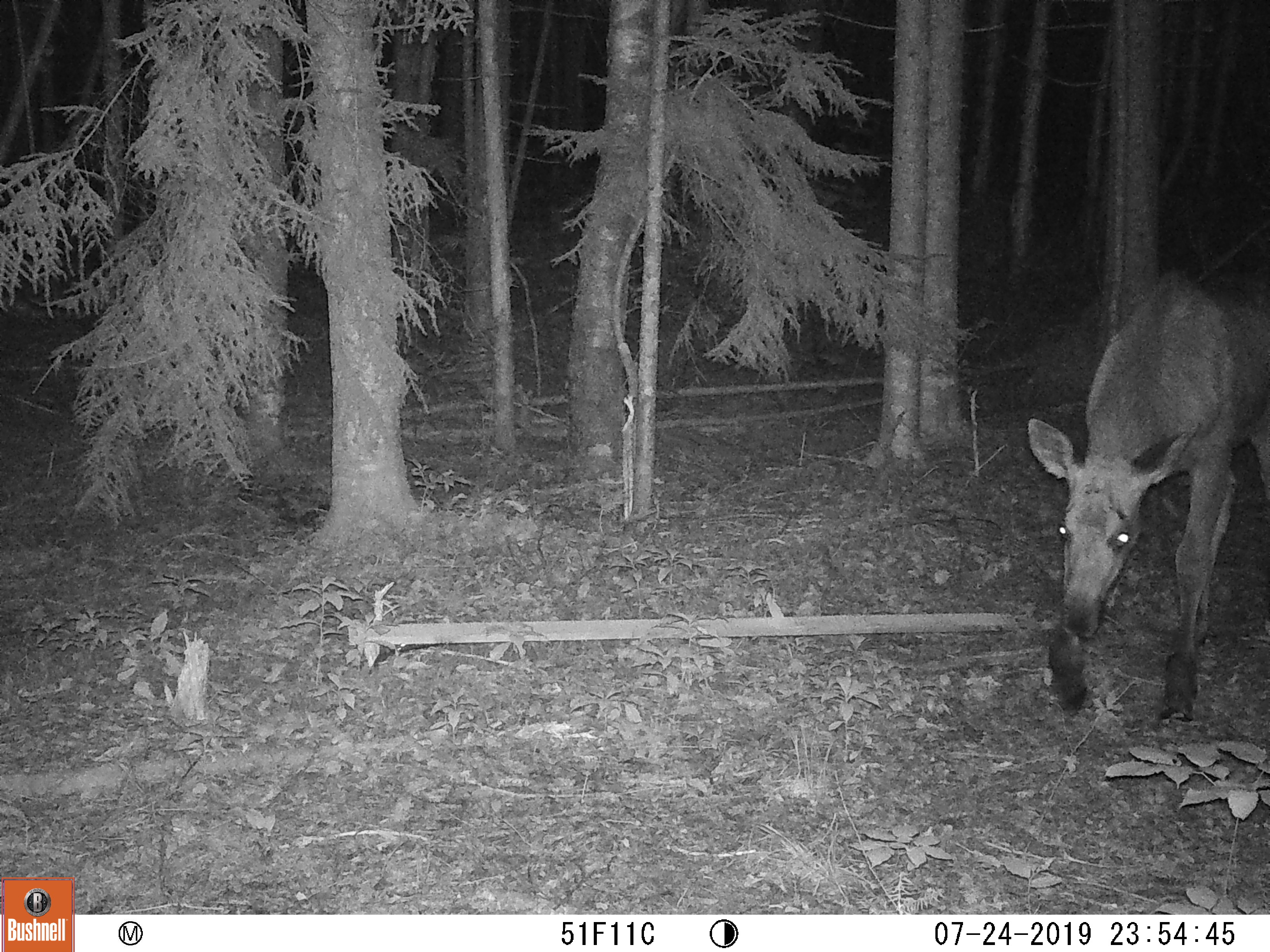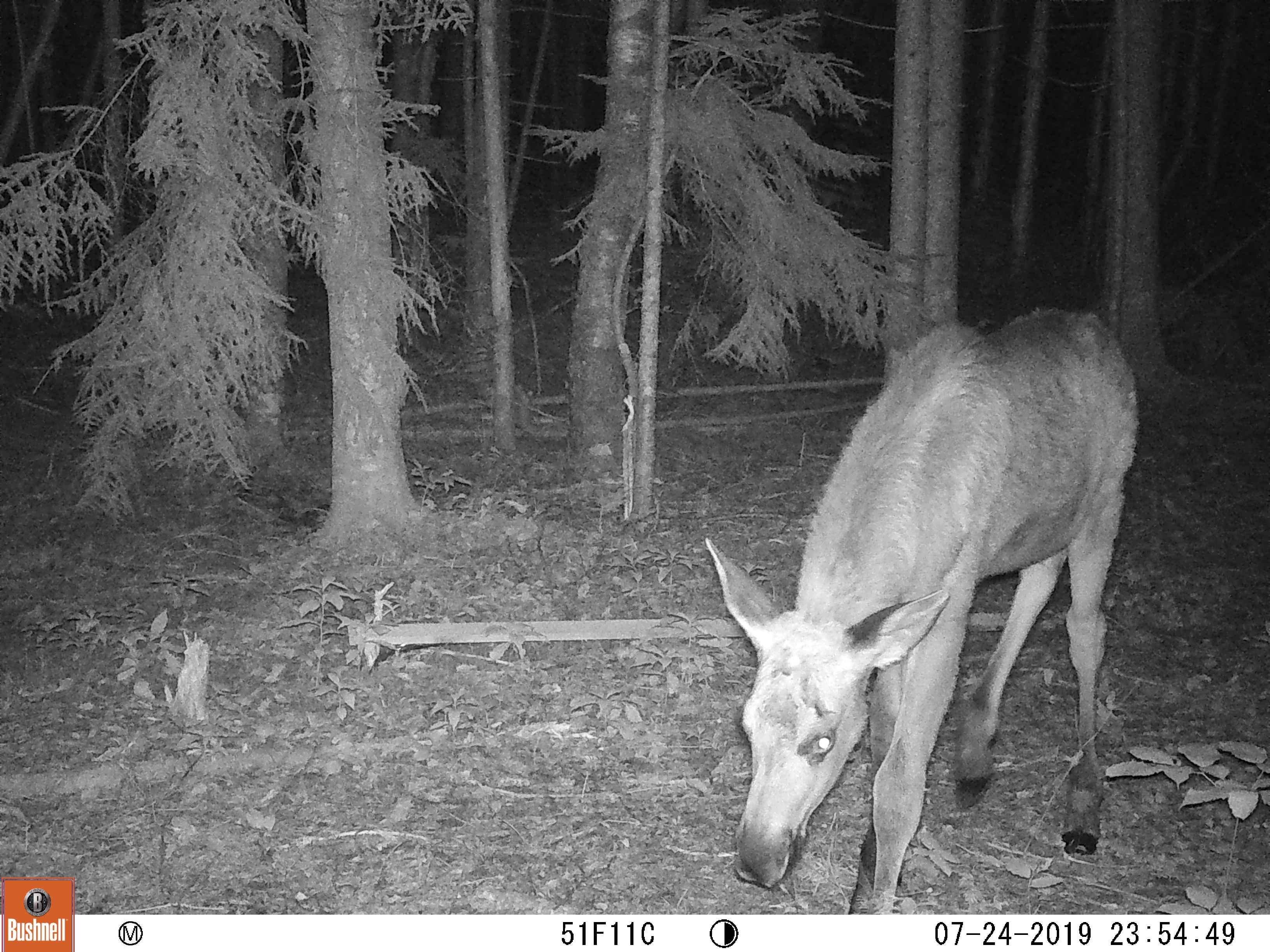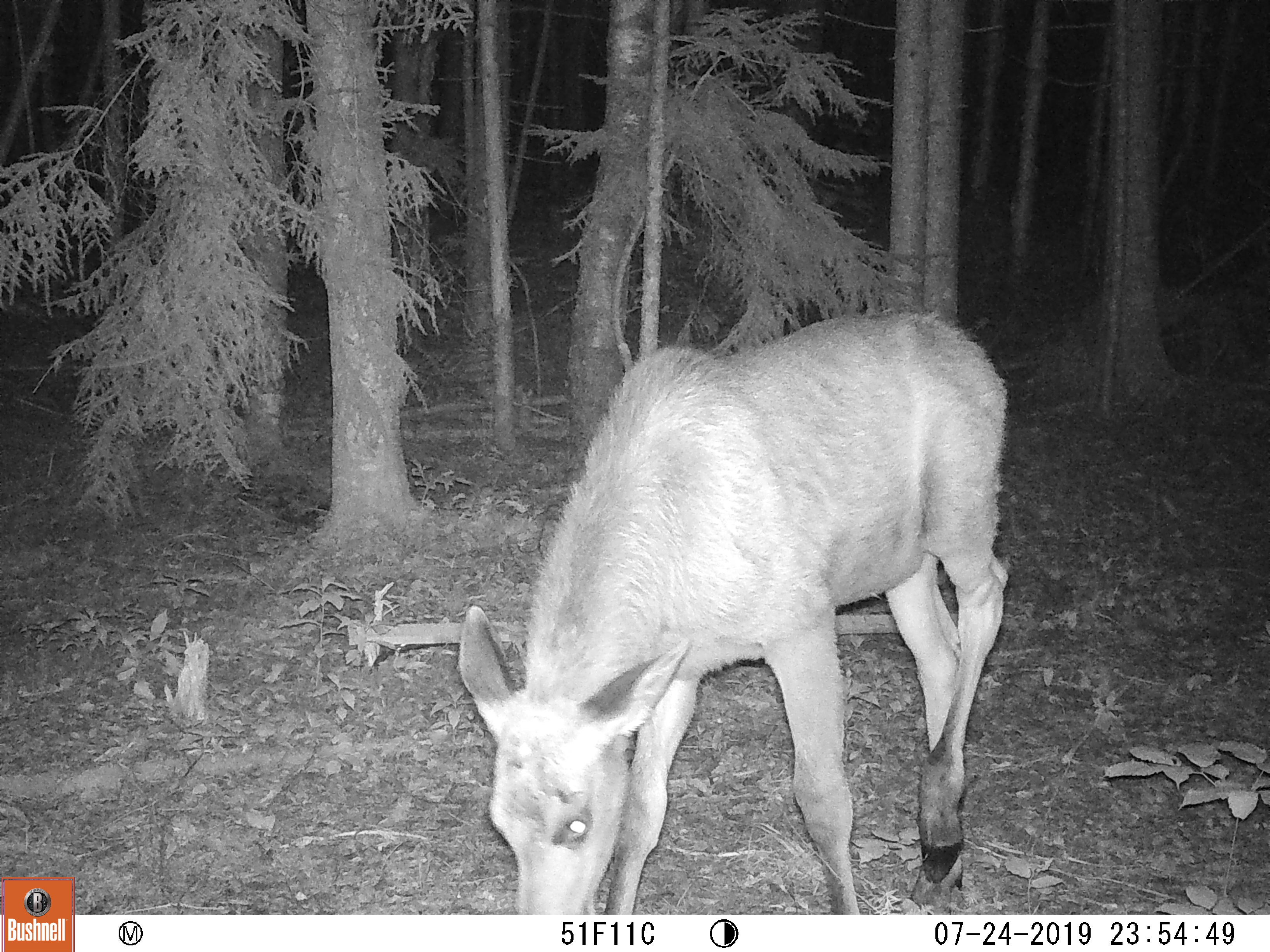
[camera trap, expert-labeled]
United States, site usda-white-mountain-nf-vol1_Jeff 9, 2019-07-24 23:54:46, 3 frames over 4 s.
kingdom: Animalia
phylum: Chordata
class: Mammalia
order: Artiodactyla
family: Cervidae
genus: Alces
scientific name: Alces alces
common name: moose